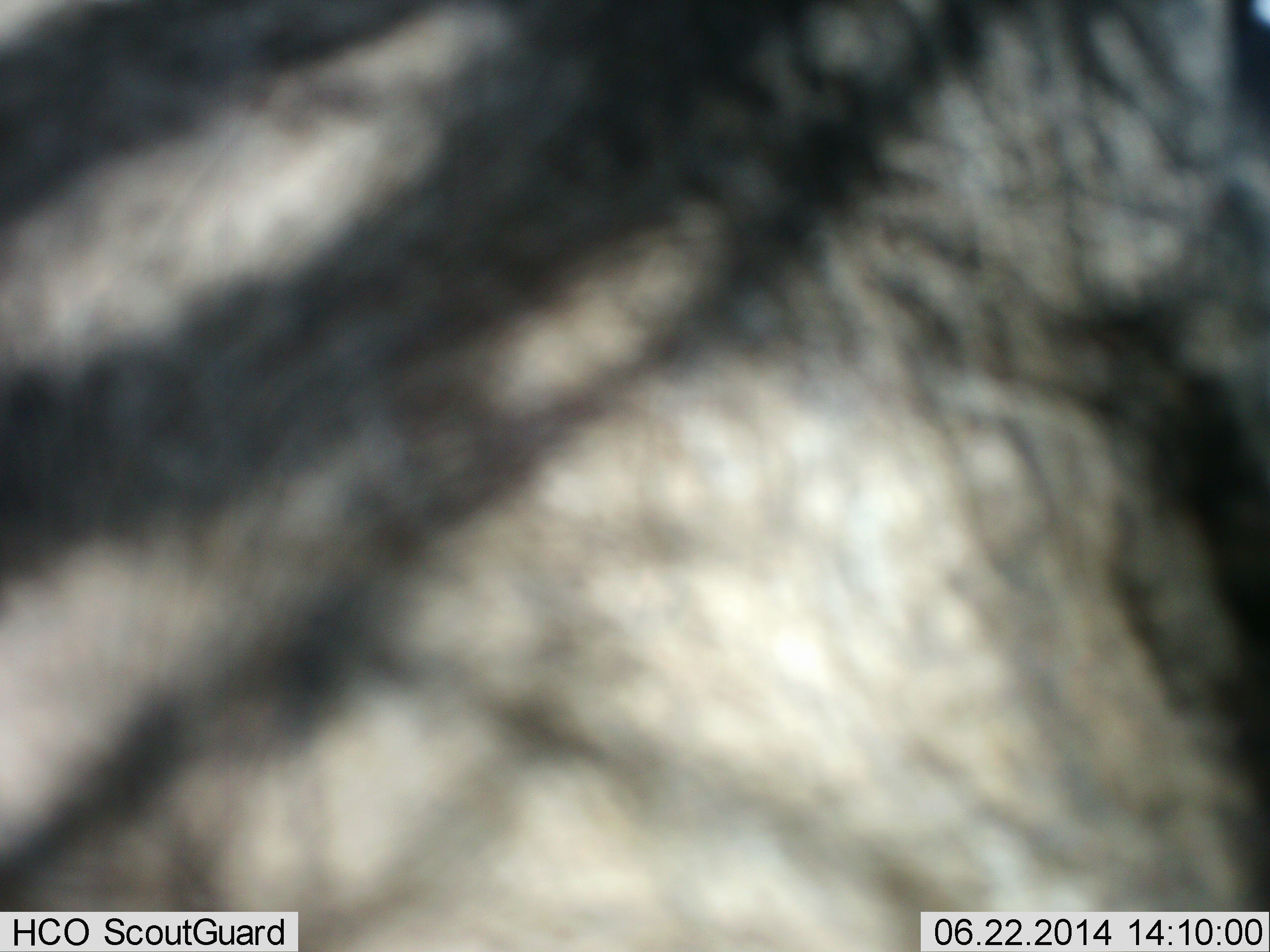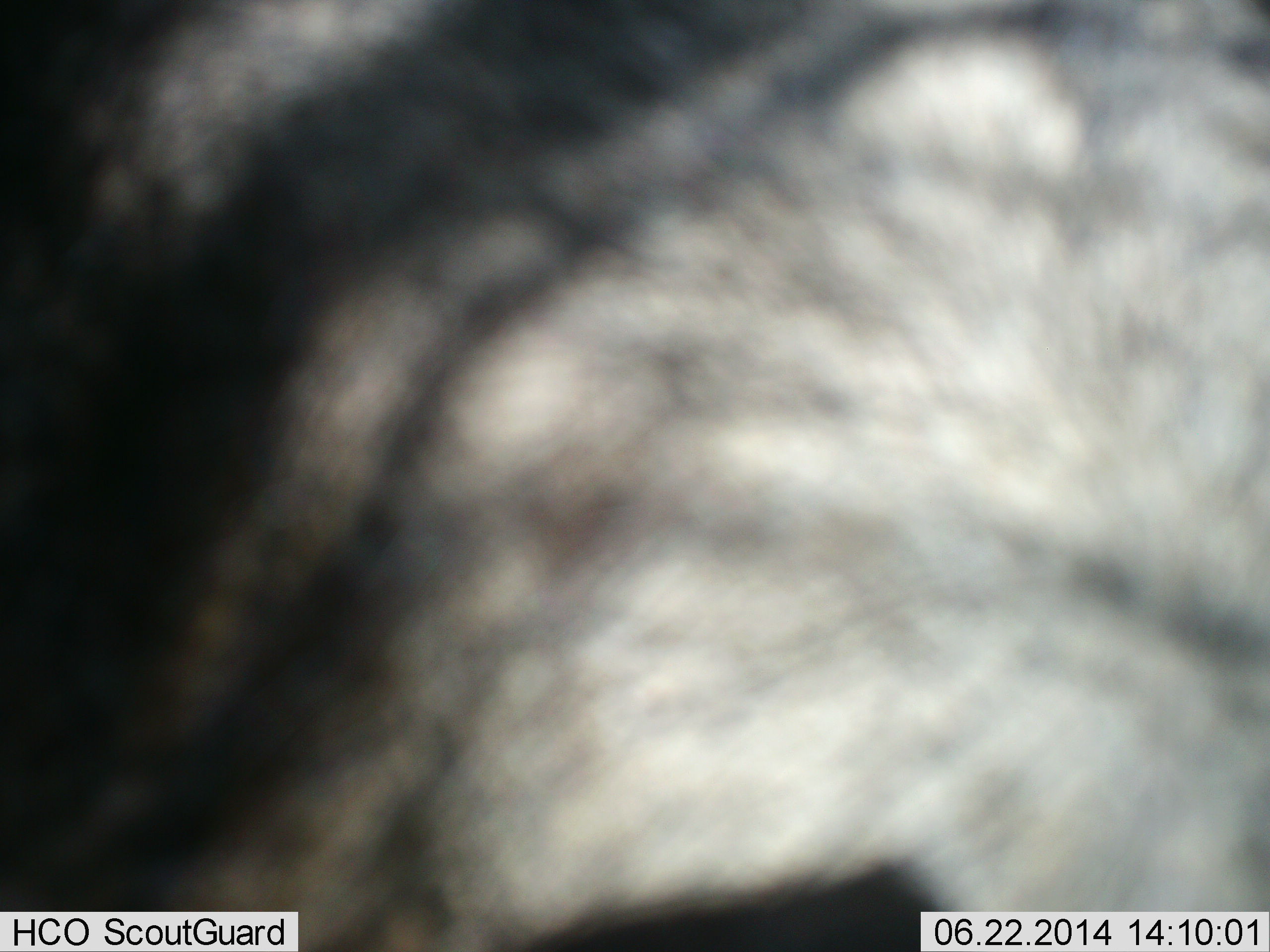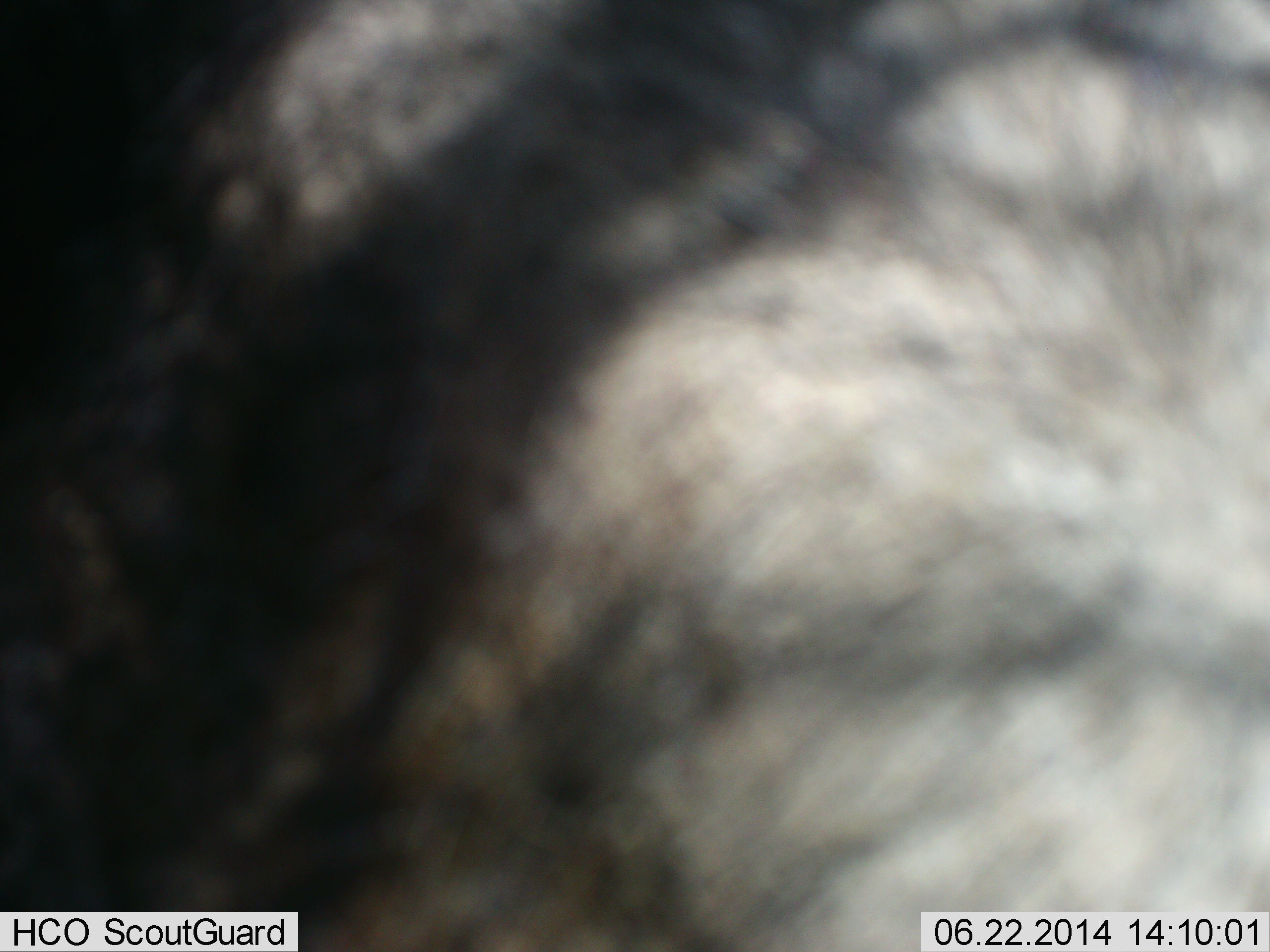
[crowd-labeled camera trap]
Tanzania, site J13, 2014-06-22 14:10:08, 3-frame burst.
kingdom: Animalia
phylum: Chordata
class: Mammalia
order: Artiodactyla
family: Bovidae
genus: Connochaetes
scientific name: Connochaetes taurinus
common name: blue wildebeest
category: wildebeest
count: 1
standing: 89%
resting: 0%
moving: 11%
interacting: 0%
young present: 0%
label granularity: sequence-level